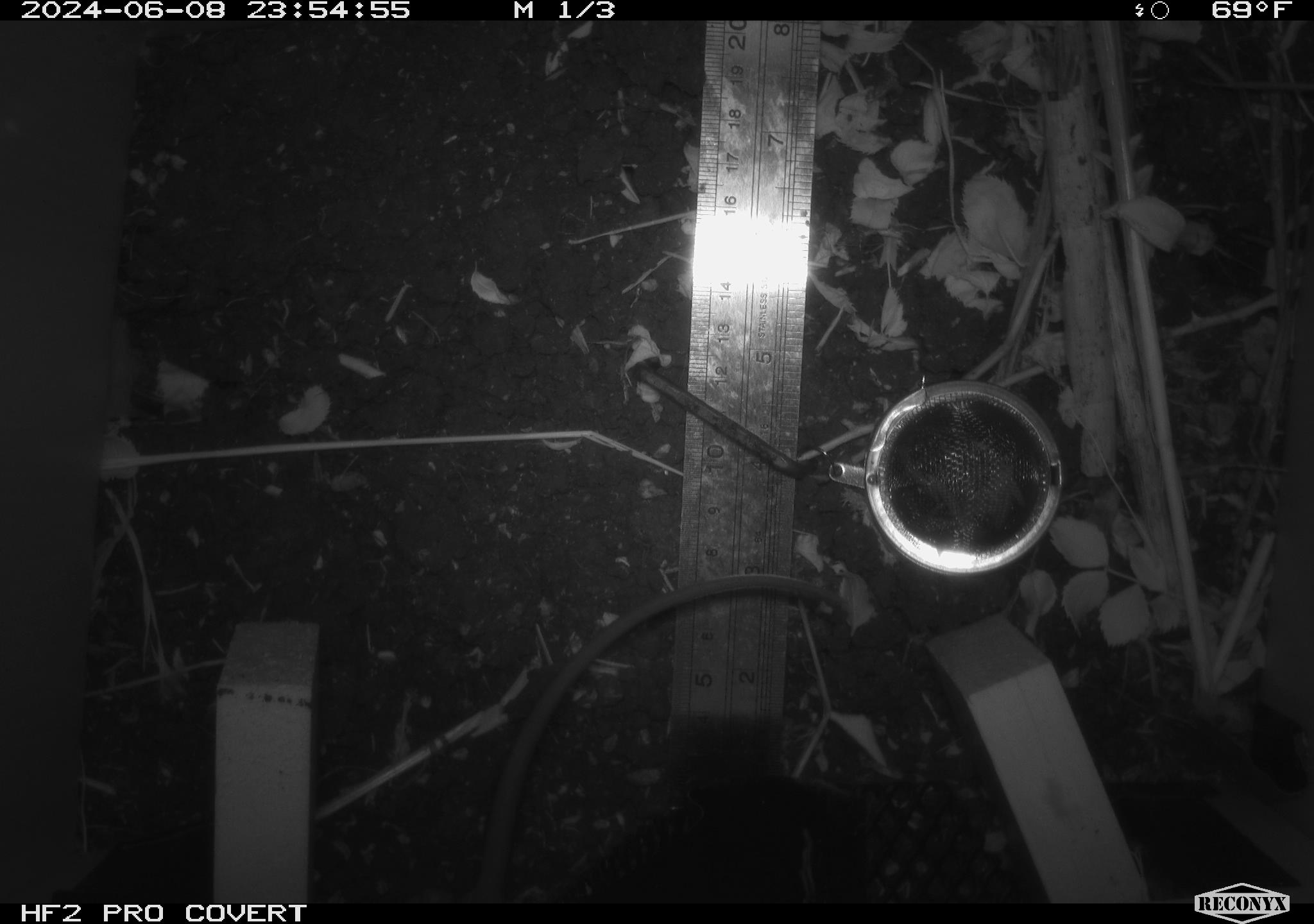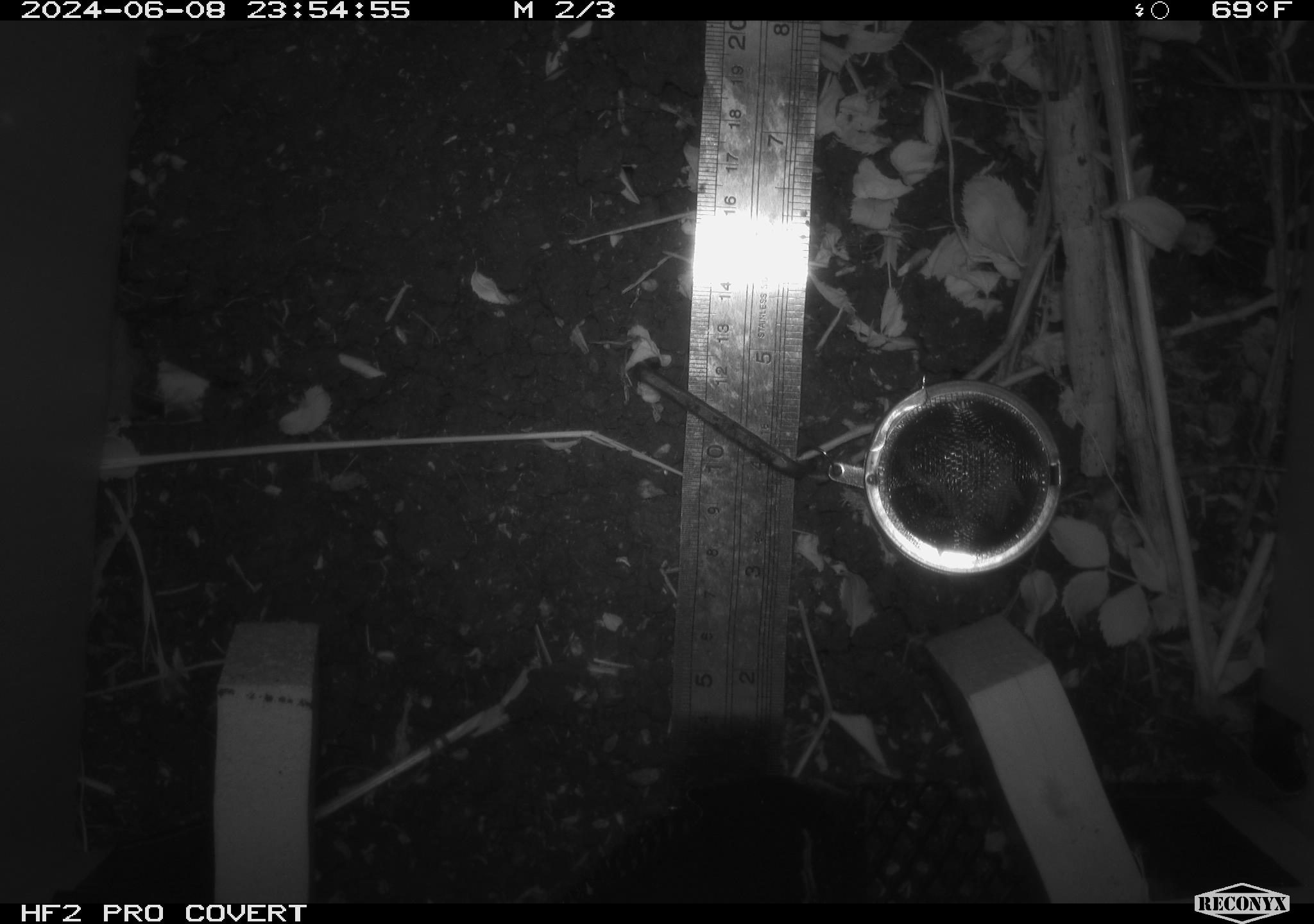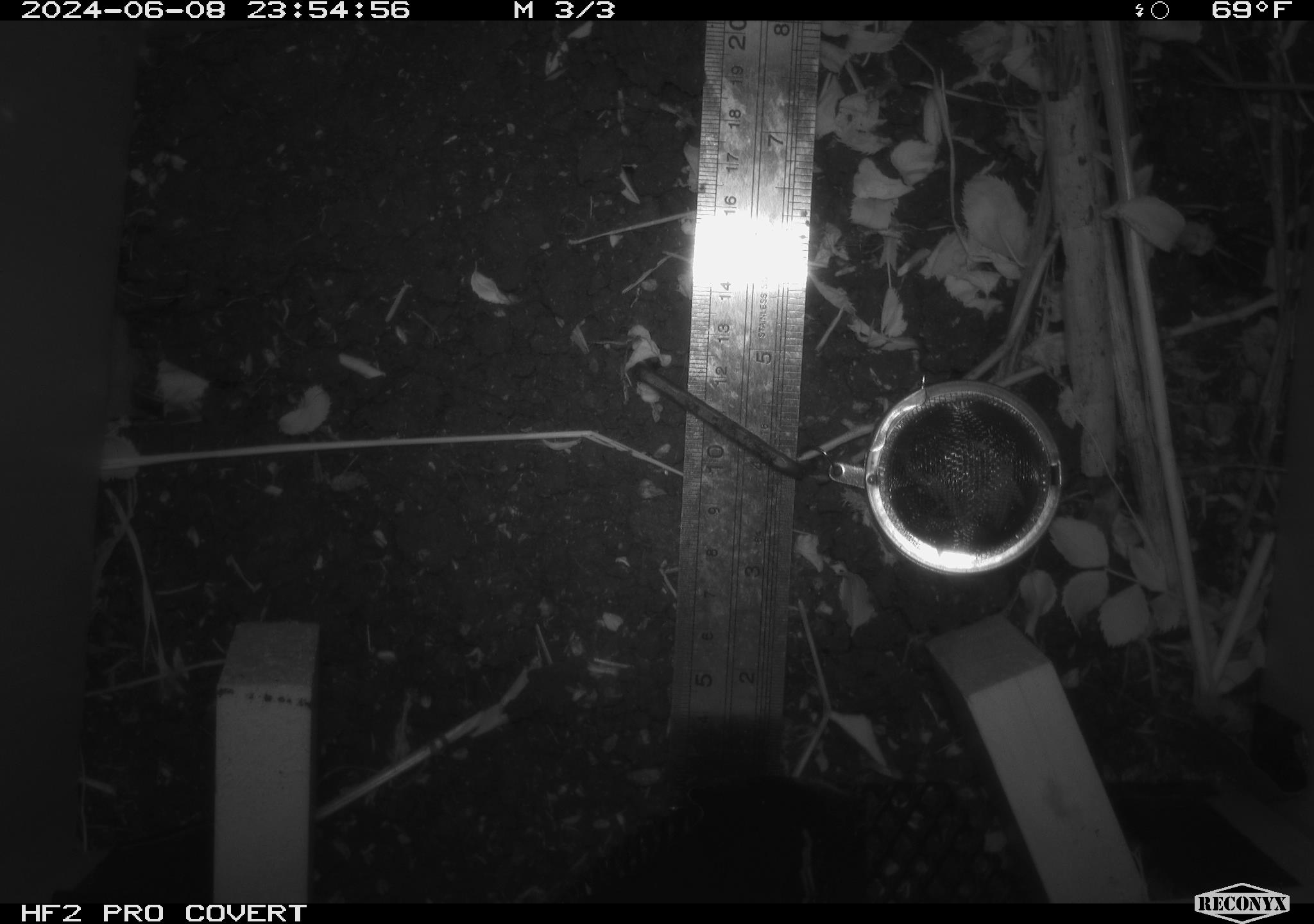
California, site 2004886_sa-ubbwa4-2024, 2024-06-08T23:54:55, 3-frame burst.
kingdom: Animalia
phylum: Chordata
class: Mammalia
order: Rodentia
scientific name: Rodentia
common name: woodrat or rat or mouse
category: woodrat or rat or mouse species